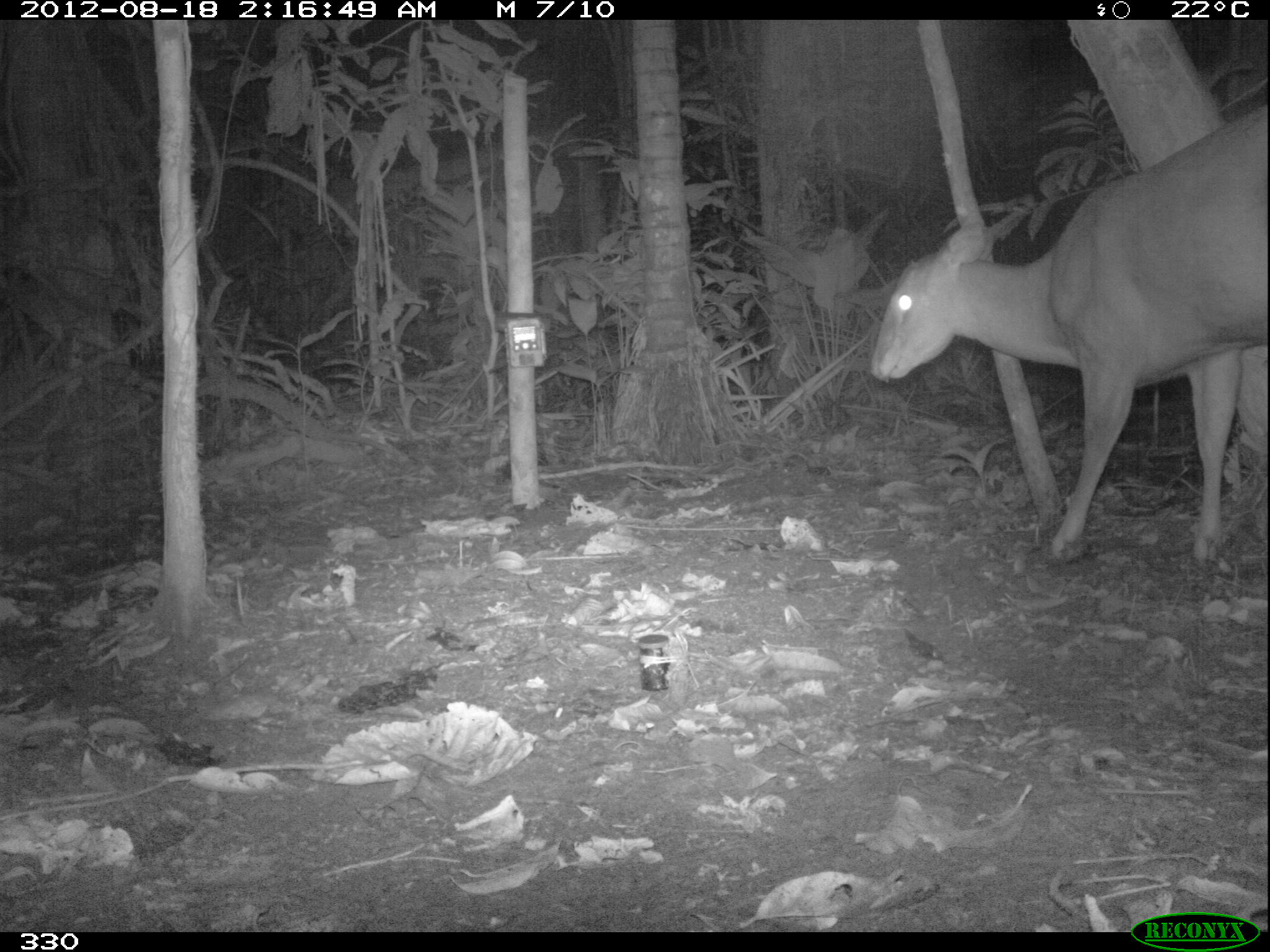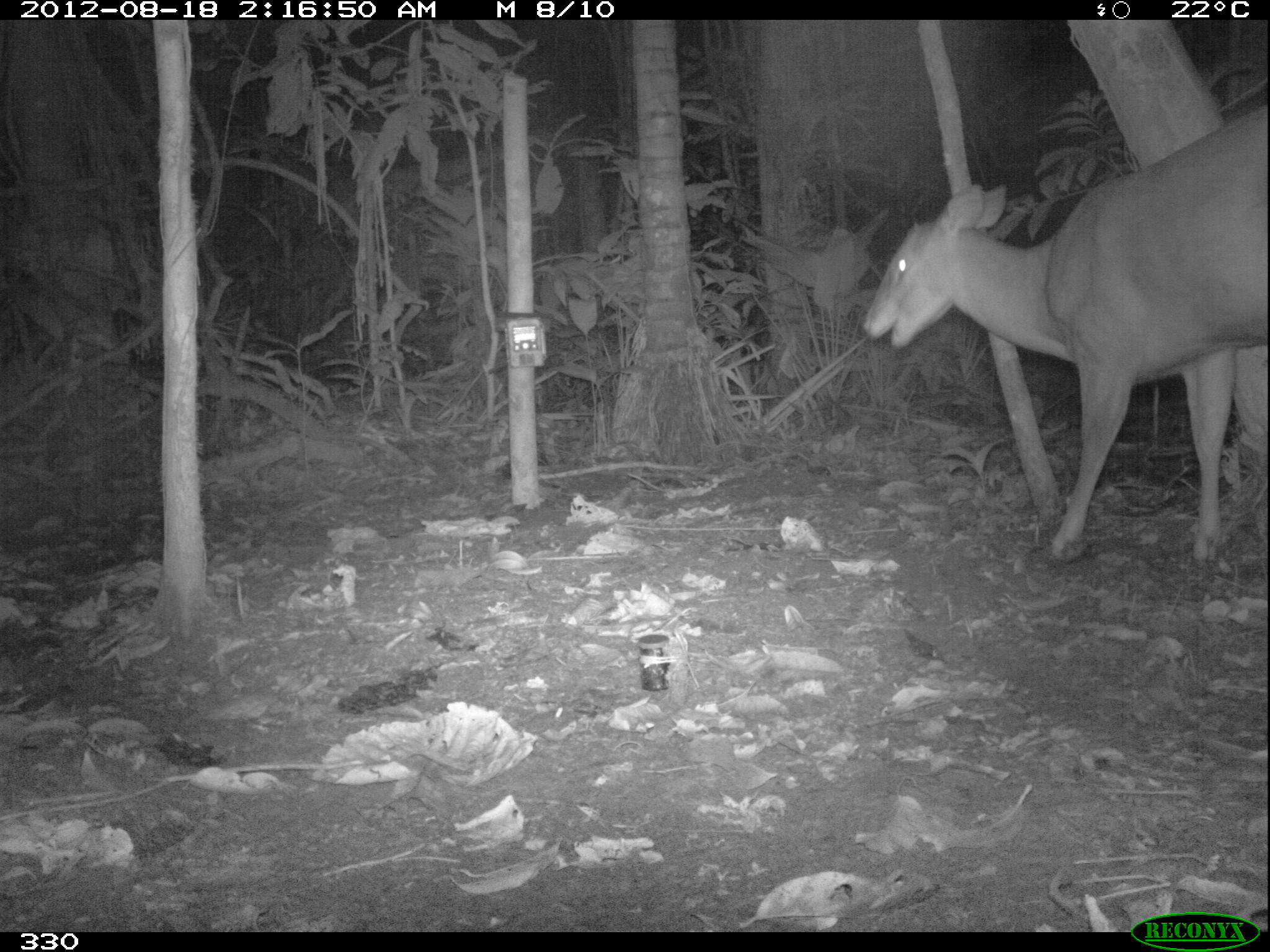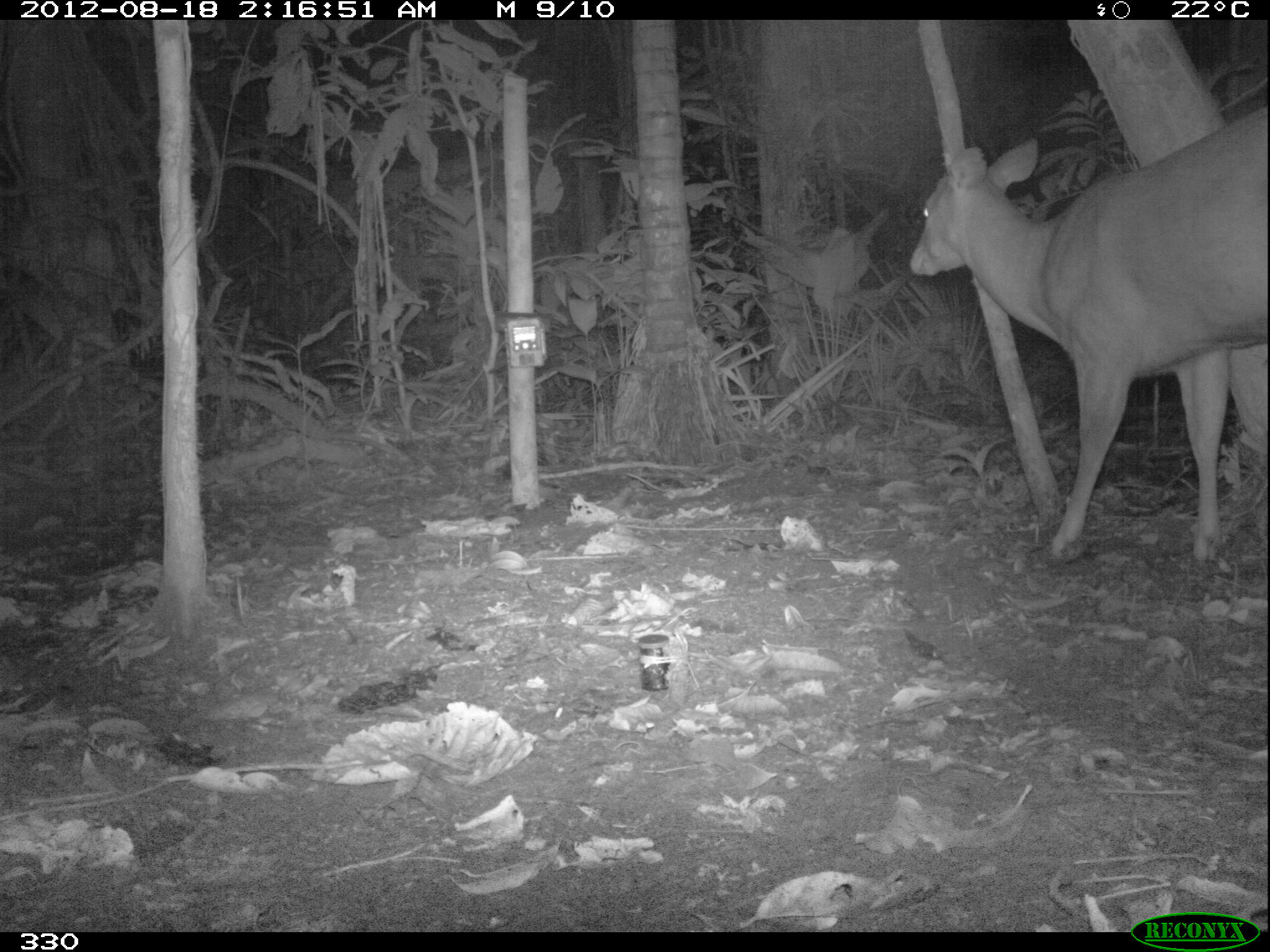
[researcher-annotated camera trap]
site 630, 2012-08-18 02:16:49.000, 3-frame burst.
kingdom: Animalia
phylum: Chordata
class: Mammalia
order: Artiodactyla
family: Cervidae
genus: Mazama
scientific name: Mazama americana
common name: red brocket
Mazama americana (red brocket).